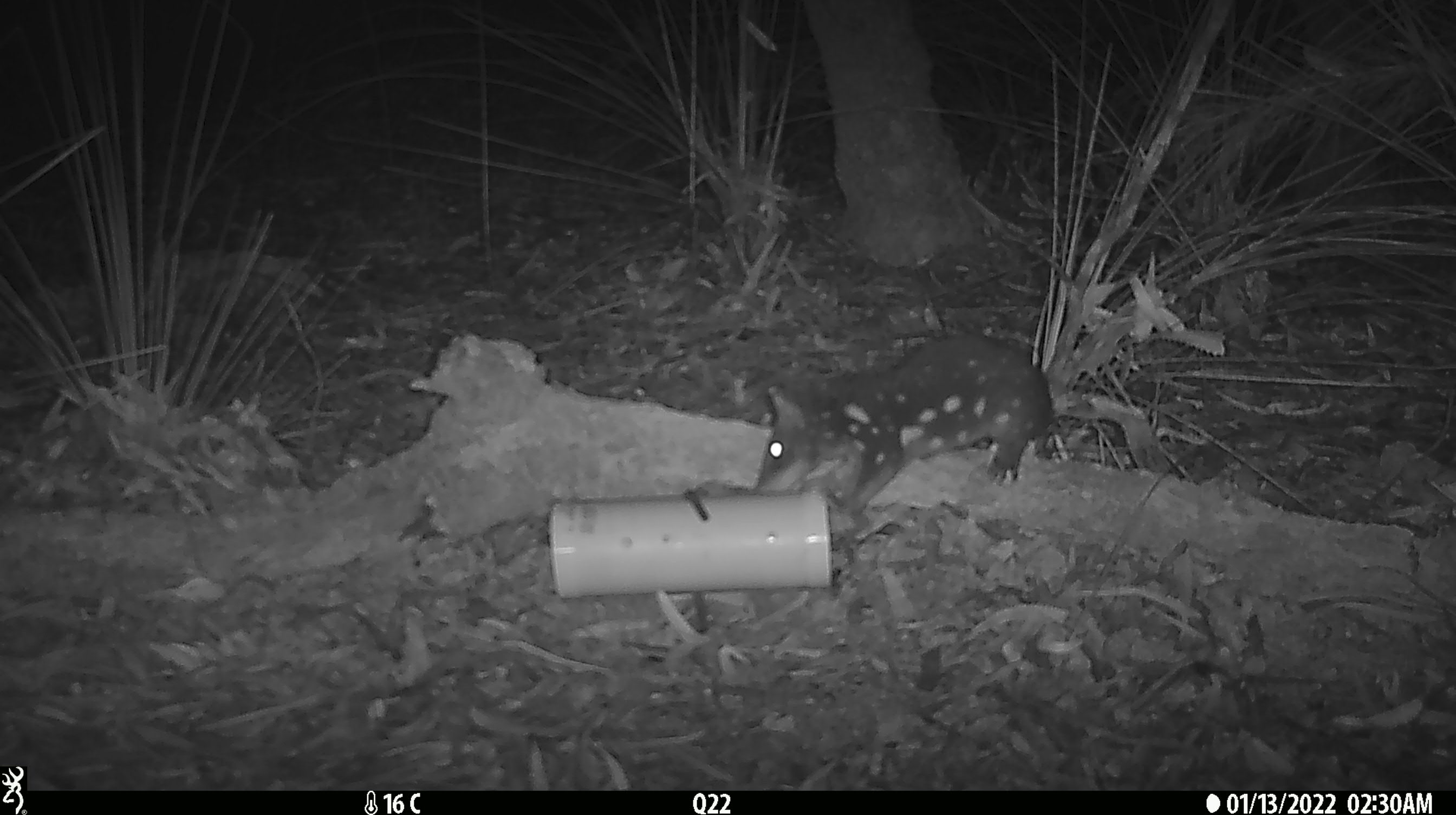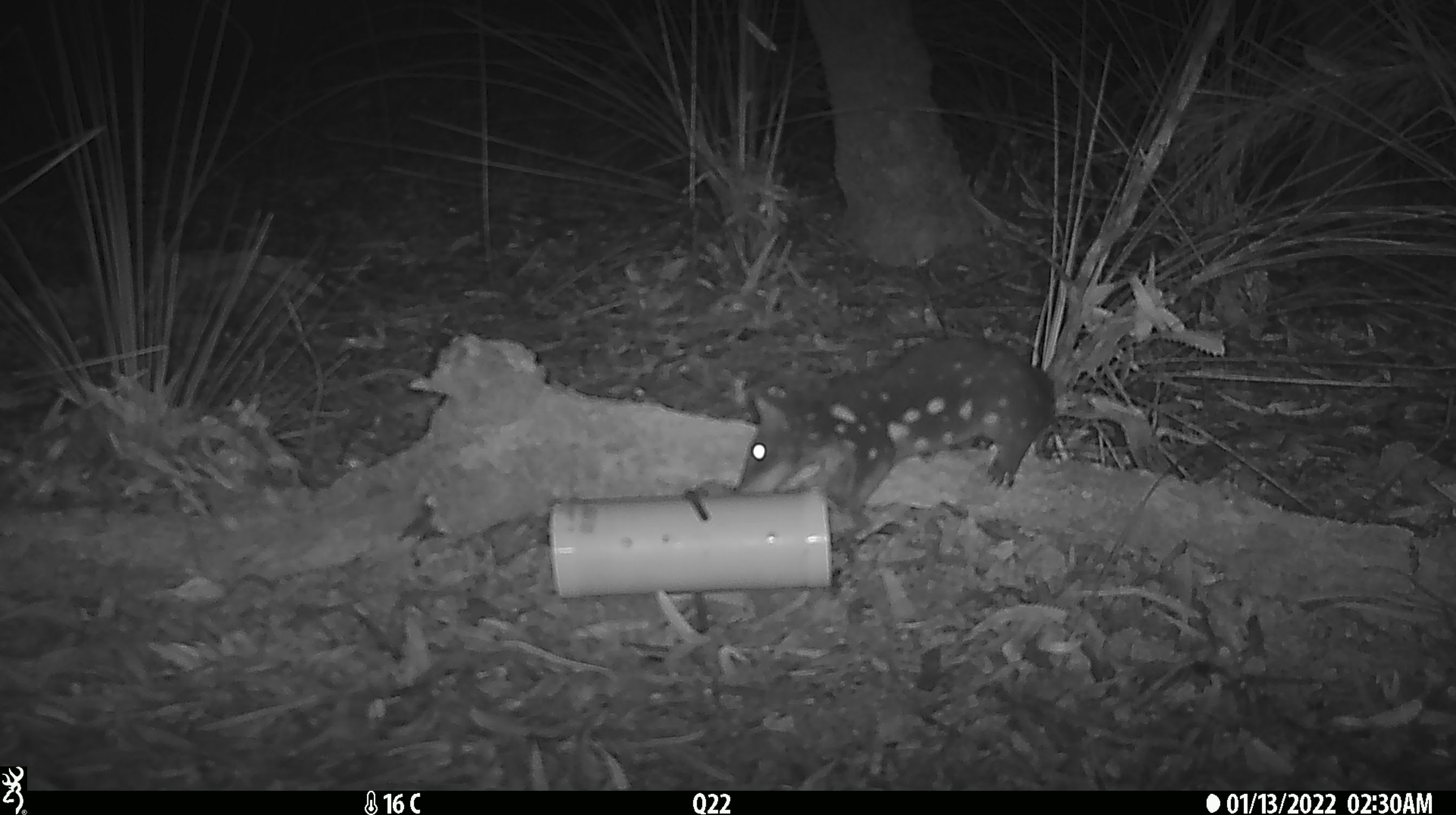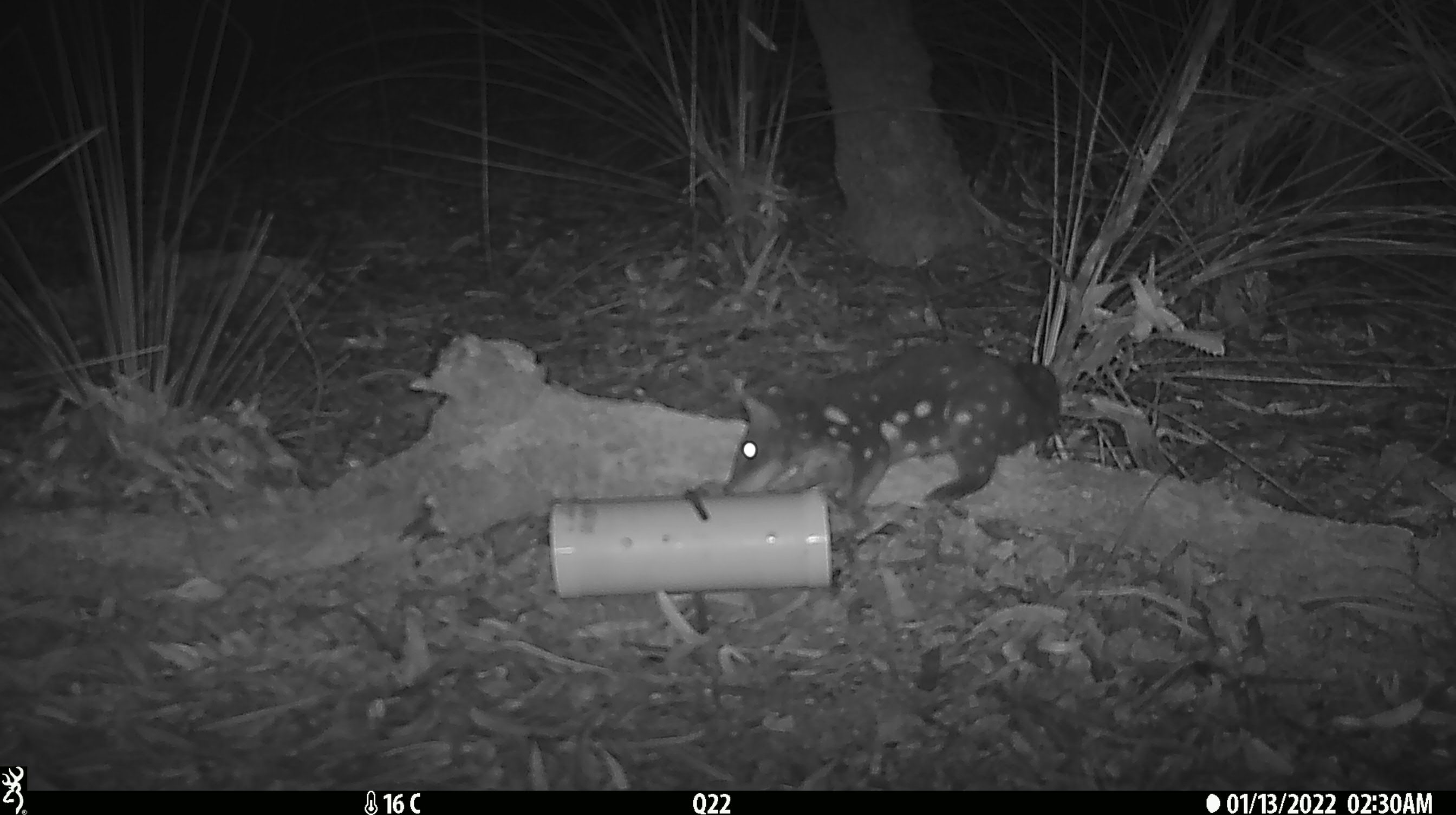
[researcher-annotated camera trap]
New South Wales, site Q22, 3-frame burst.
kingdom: Animalia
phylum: Chordata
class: Mammalia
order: Dasyuromorphia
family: Dasyuridae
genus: Dasyurus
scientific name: Dasyurus maculatus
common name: spotted-tailed quoll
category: quoll